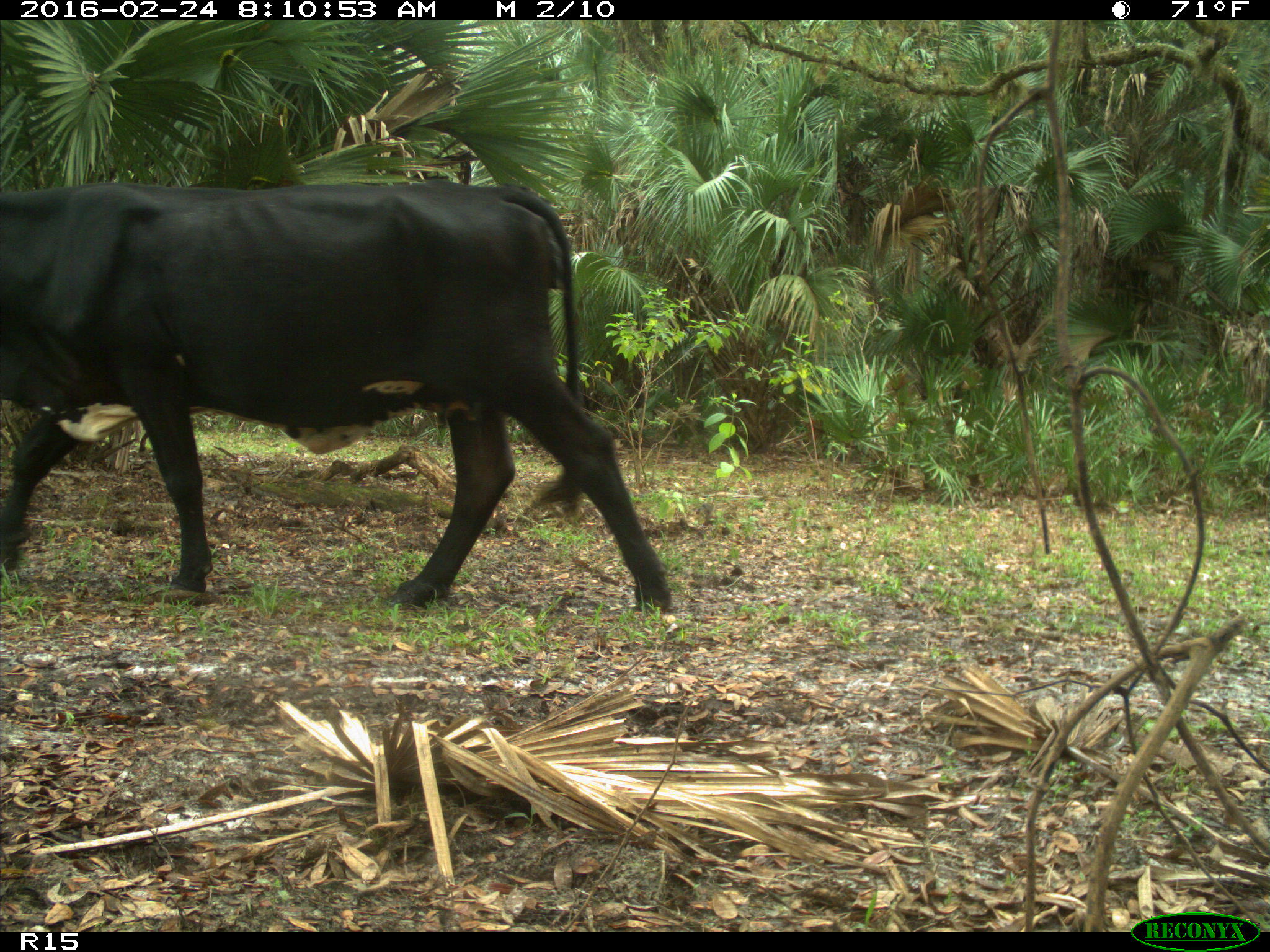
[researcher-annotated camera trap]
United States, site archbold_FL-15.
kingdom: Animalia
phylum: Chordata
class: Mammalia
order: Artiodactyla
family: Bovidae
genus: Bos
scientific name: Bos taurus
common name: domestic cow